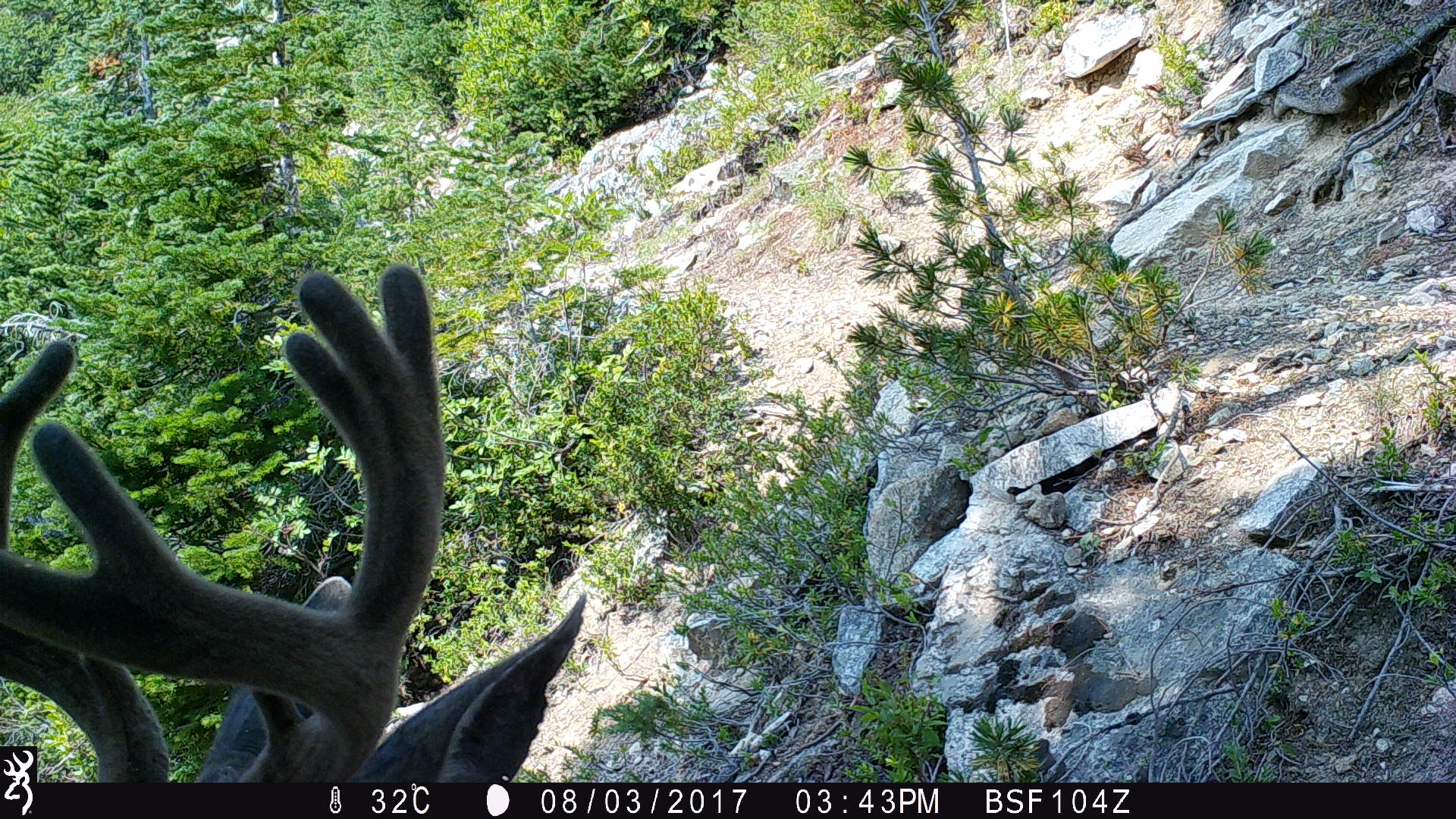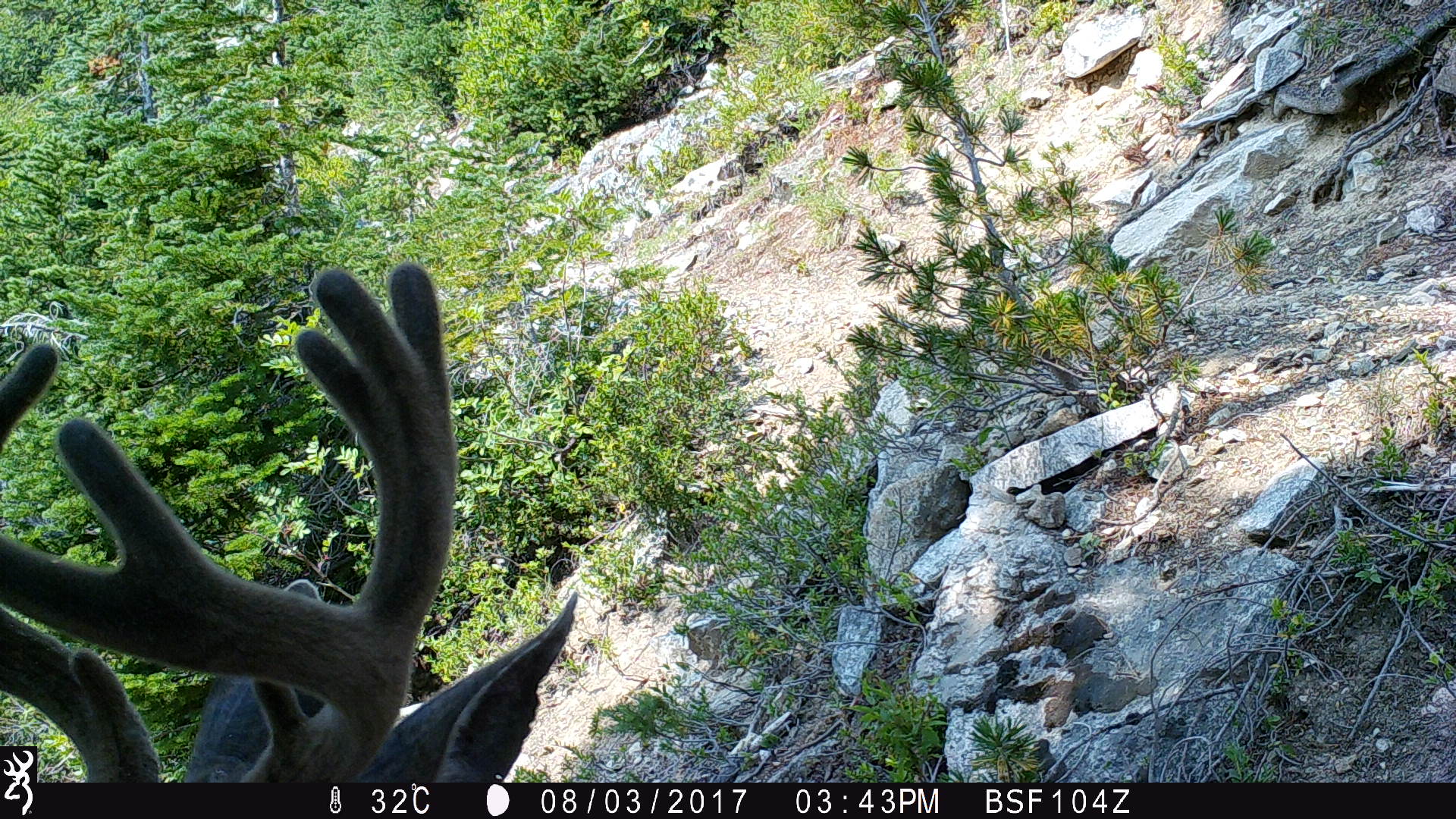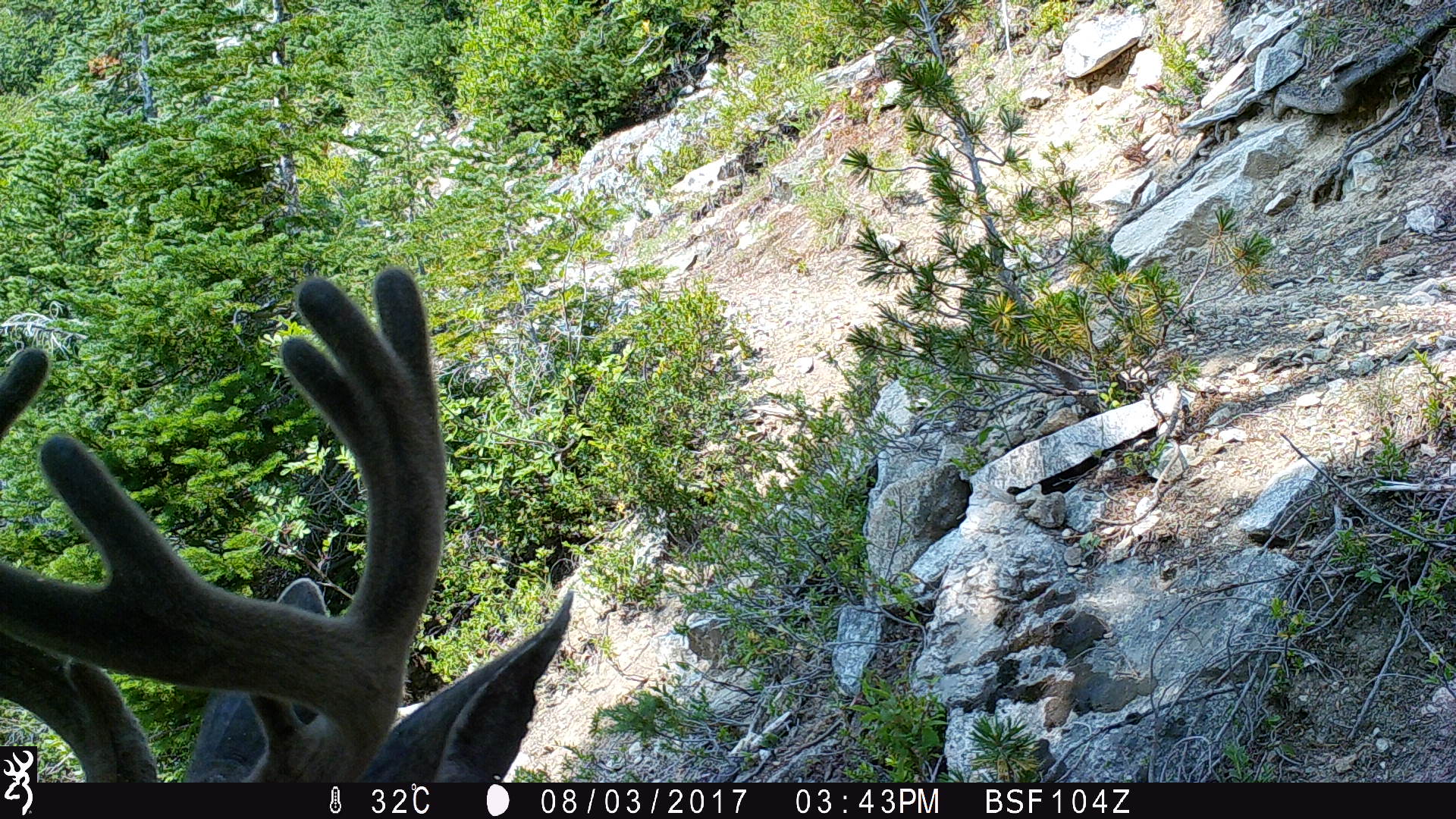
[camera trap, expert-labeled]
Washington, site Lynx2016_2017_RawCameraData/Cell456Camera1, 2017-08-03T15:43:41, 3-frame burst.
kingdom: Animalia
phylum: Chordata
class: Mammalia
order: Artiodactyla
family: Cervidae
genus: Odocoileus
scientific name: Odocoileus hemionus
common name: mule deer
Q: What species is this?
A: Odocoileus hemionus (mule deer).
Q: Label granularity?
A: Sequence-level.